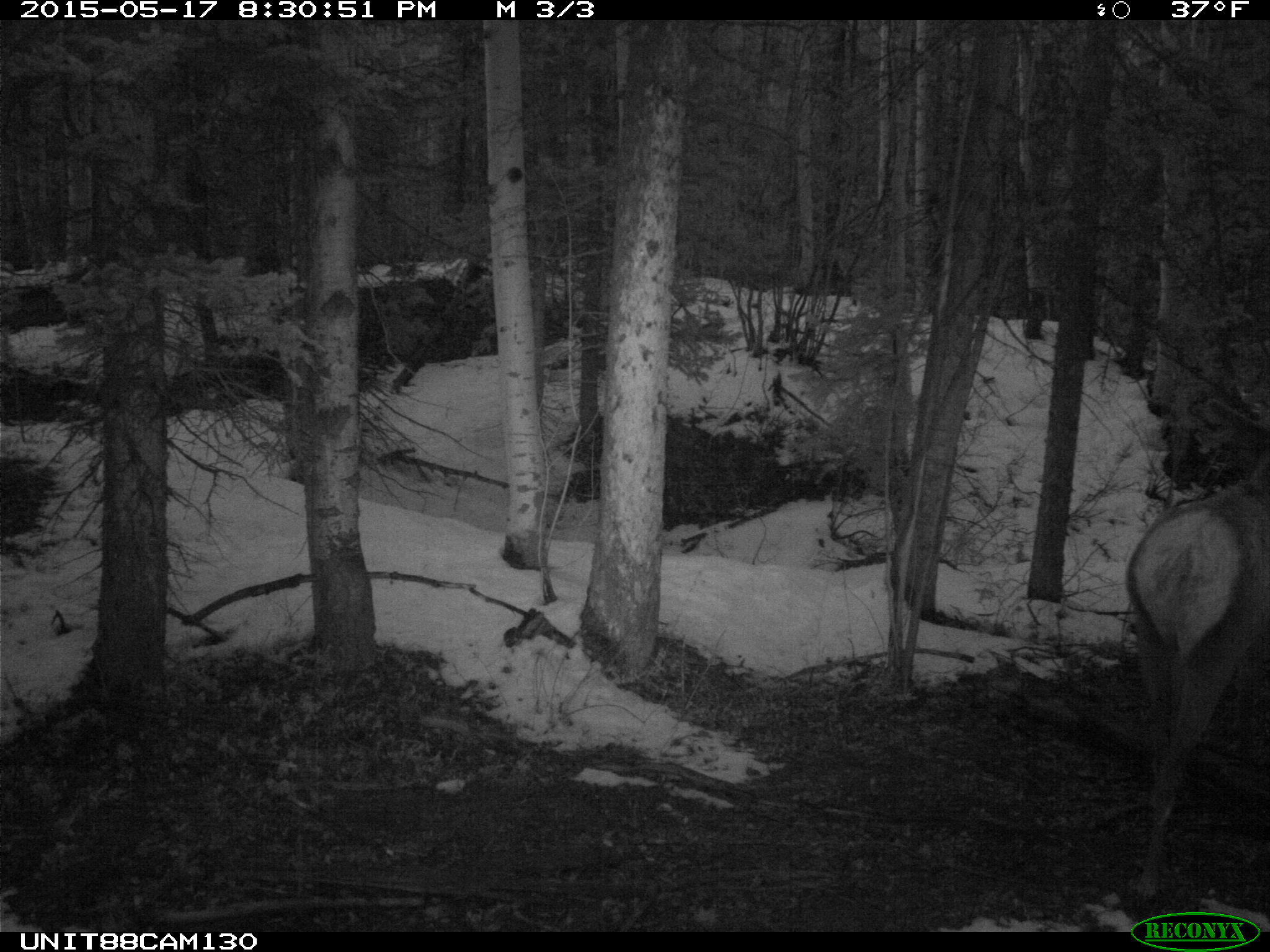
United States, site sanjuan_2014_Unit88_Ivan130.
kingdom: Animalia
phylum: Chordata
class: Mammalia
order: Artiodactyla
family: Cervidae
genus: Cervus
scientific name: Cervus elaphus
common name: red deer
Cervus elaphus (red deer).